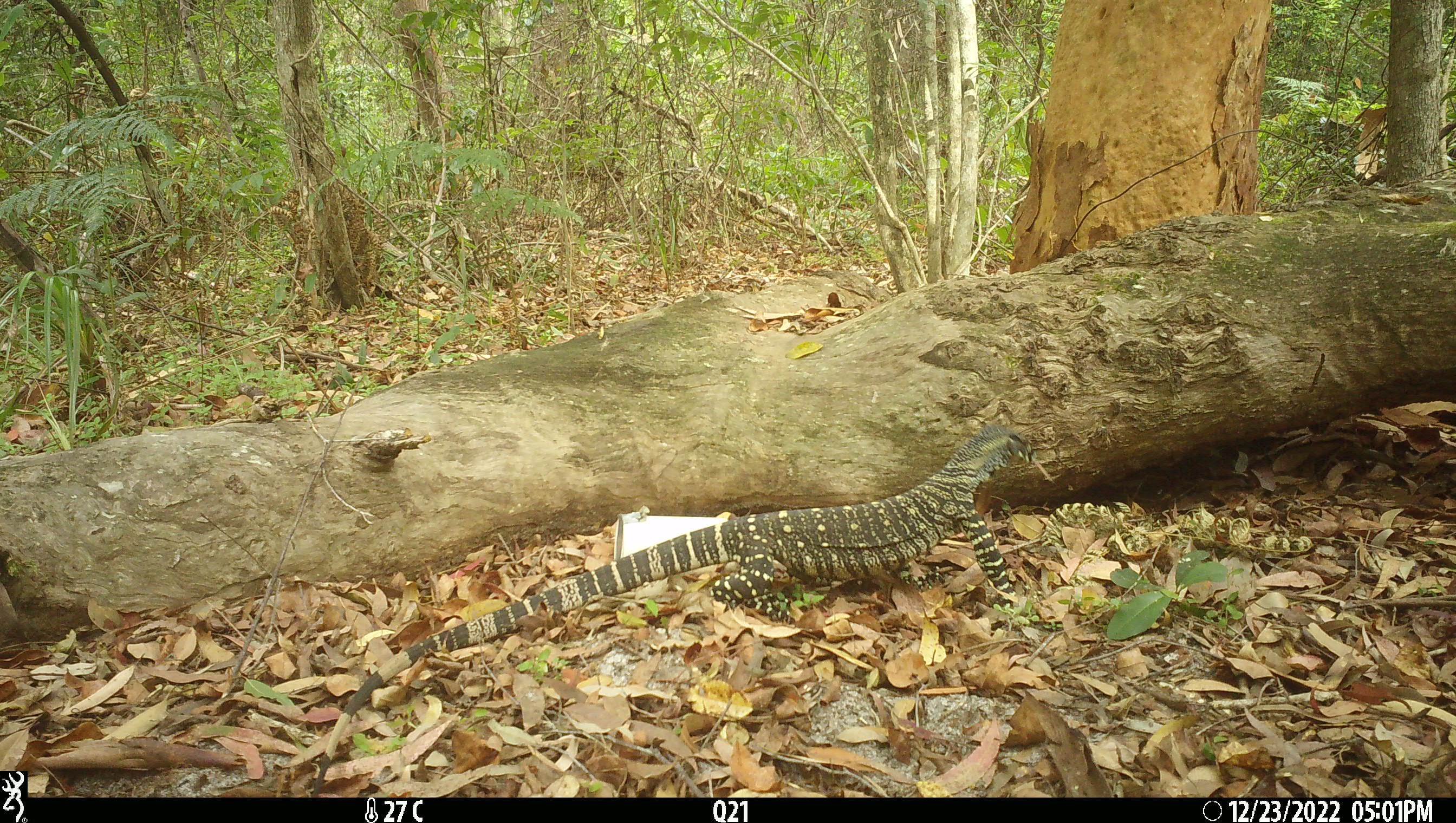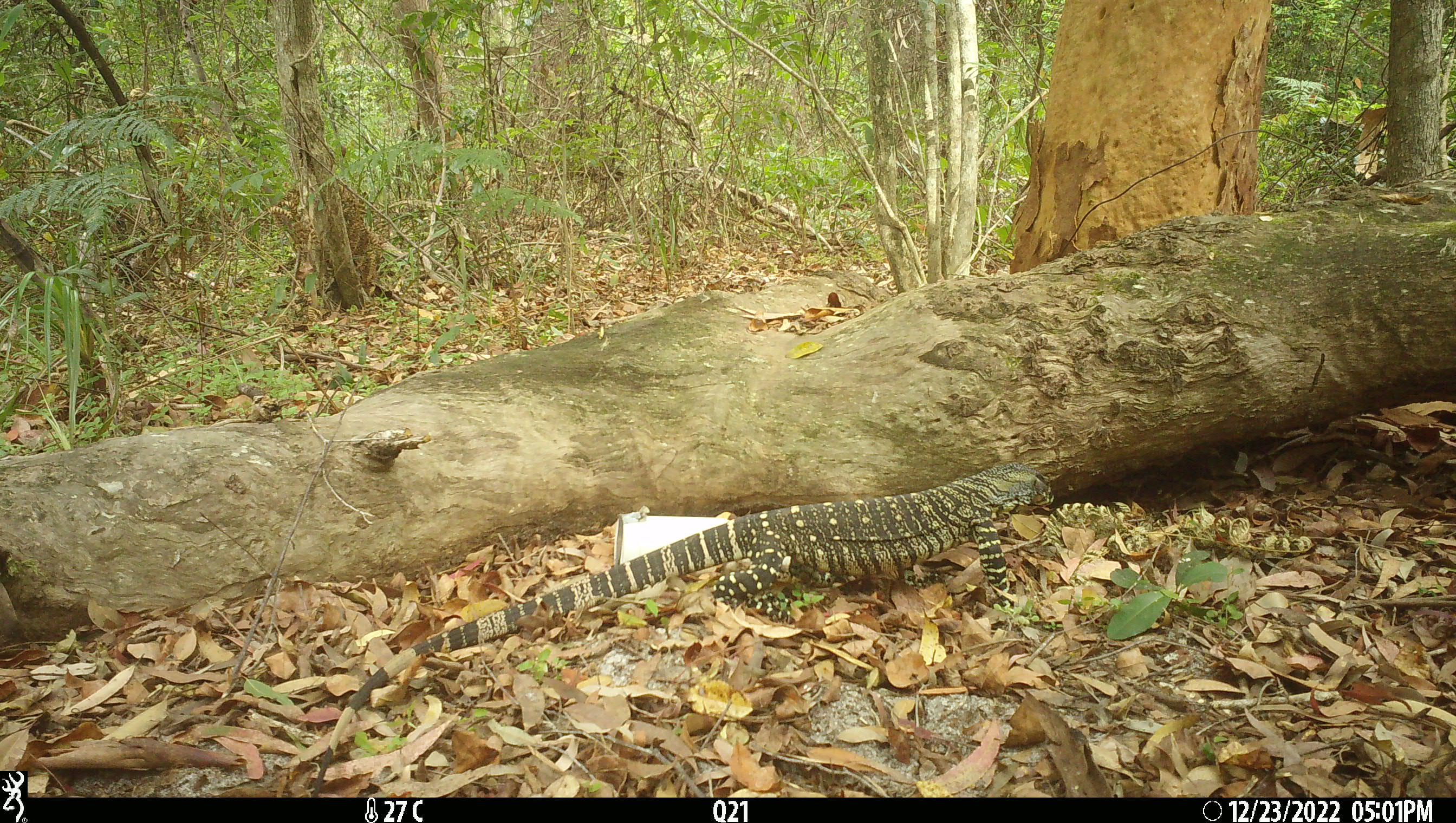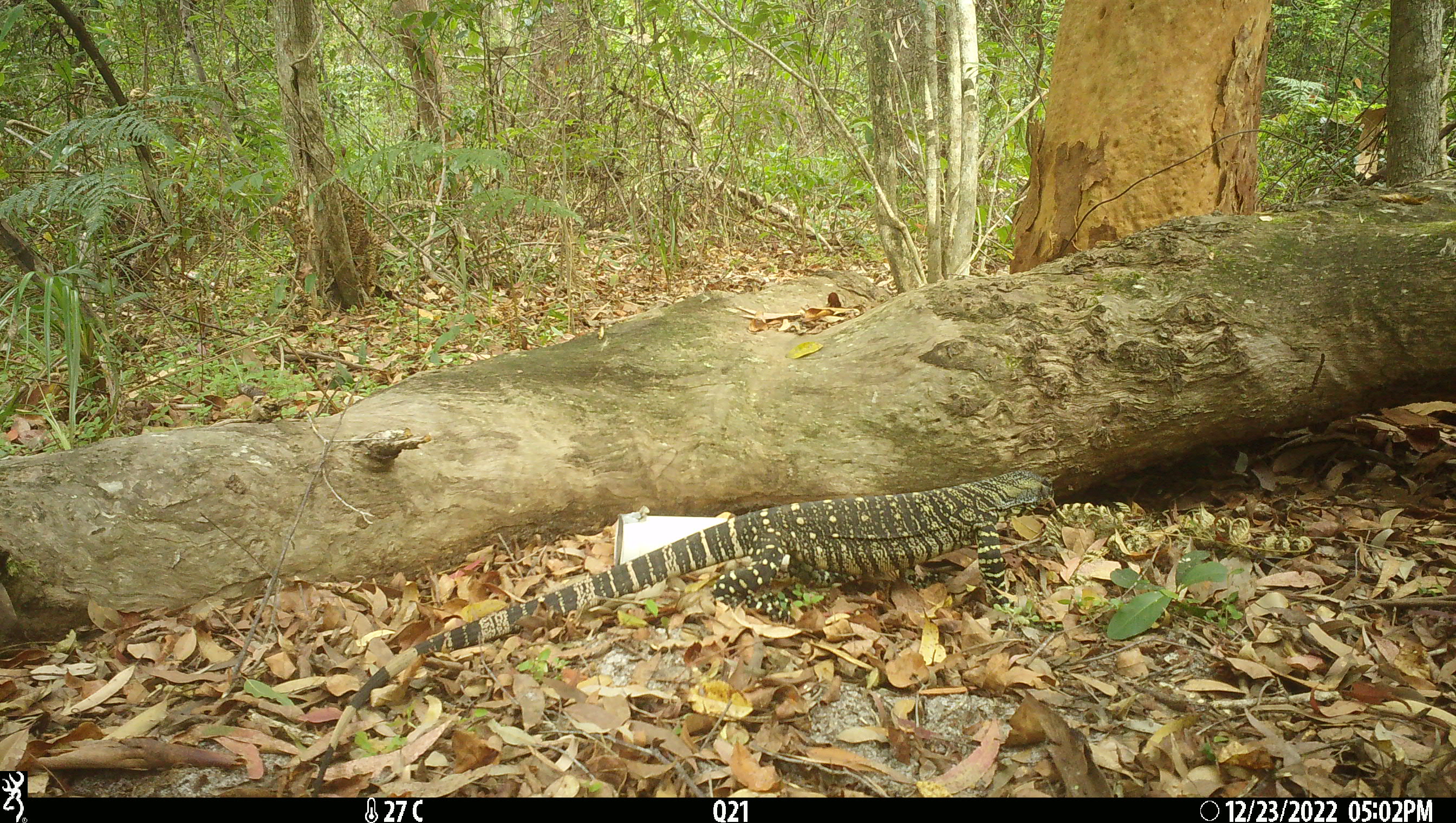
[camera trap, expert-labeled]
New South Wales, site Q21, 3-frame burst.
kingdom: Animalia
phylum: Chordata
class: Reptilia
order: Squamata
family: Varanidae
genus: Varanus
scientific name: Varanus varius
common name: lace monitor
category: goanna